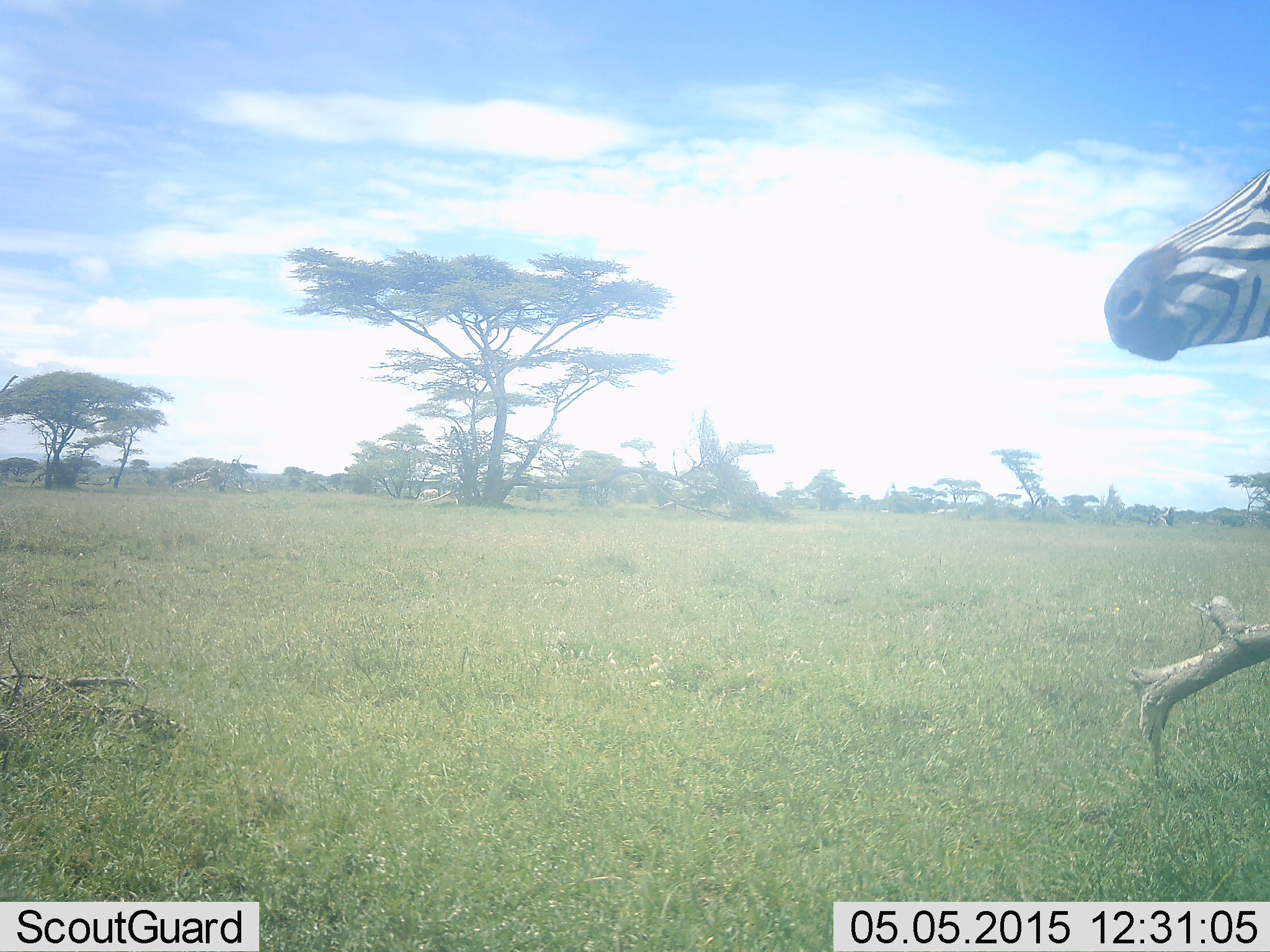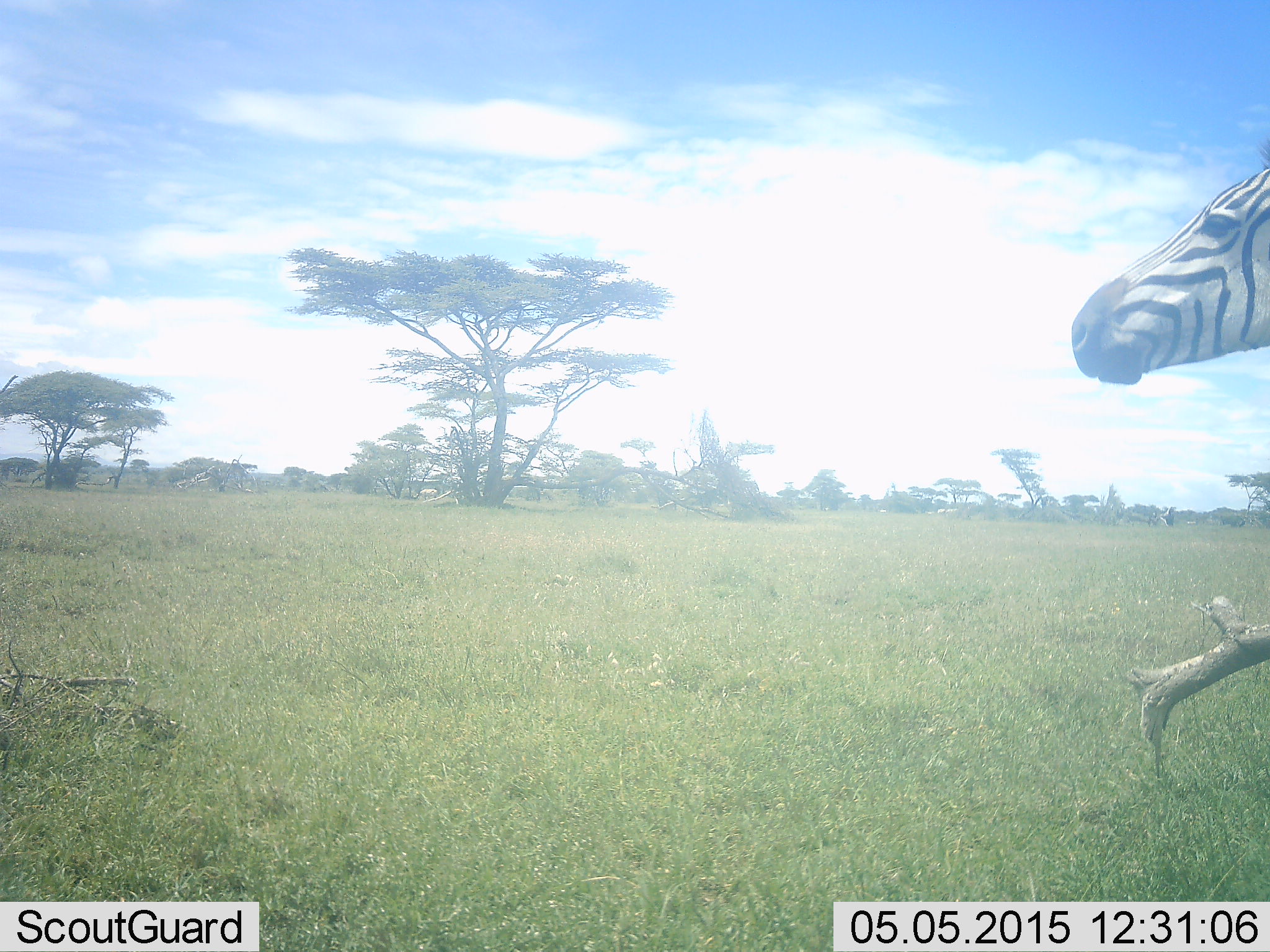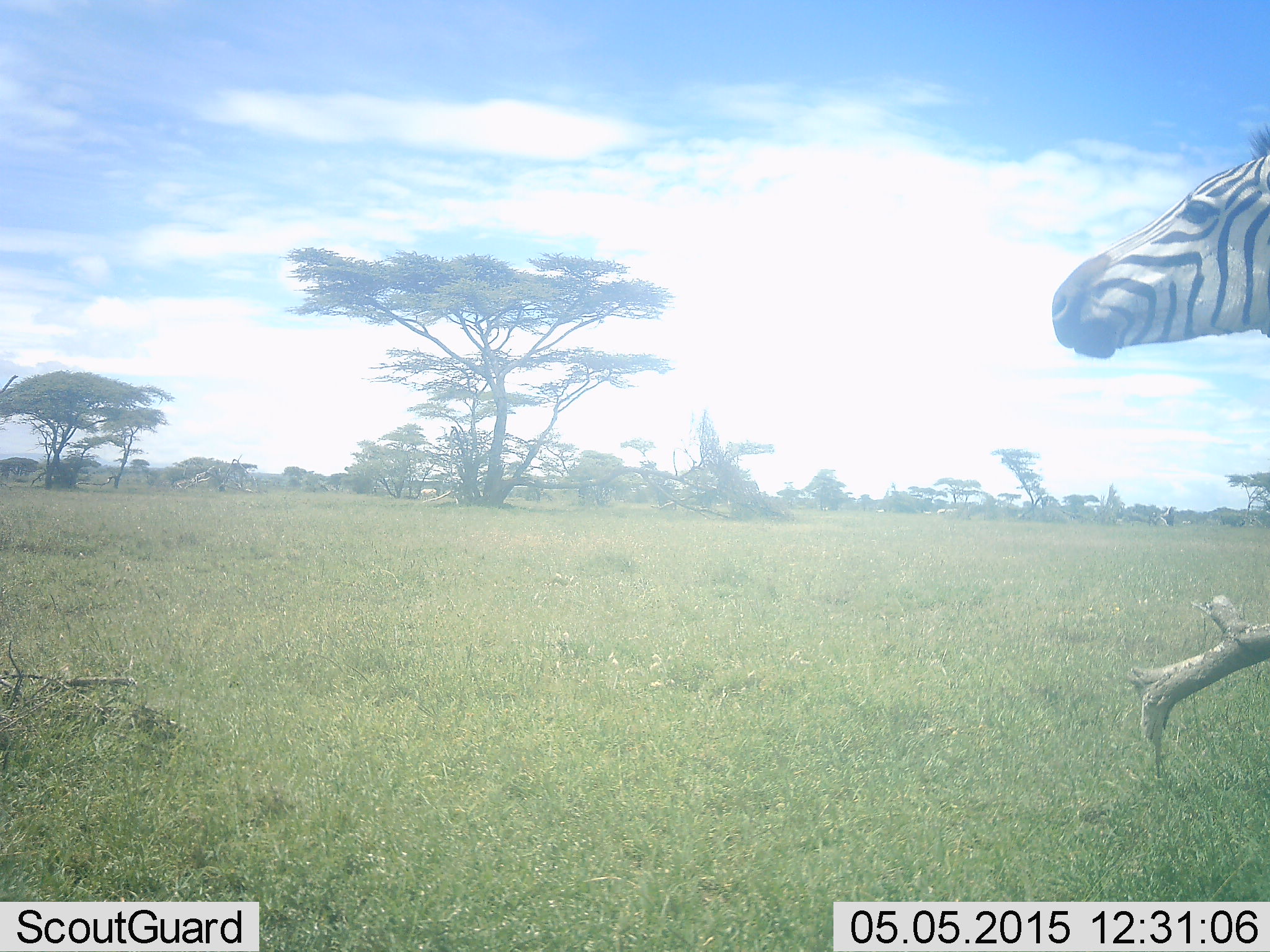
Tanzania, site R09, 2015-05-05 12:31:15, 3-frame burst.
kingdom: Animalia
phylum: Chordata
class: Mammalia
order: Perissodactyla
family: Equidae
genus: Equus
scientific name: Equus quagga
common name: plains zebra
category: zebra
Zebra (plains zebra) (Equus quagga), count 1. Behavior (volunteer vote fractions): standing 80%, resting 10%, moving 20%, interacting 0%. Young present (vote fraction): 0%. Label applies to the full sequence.